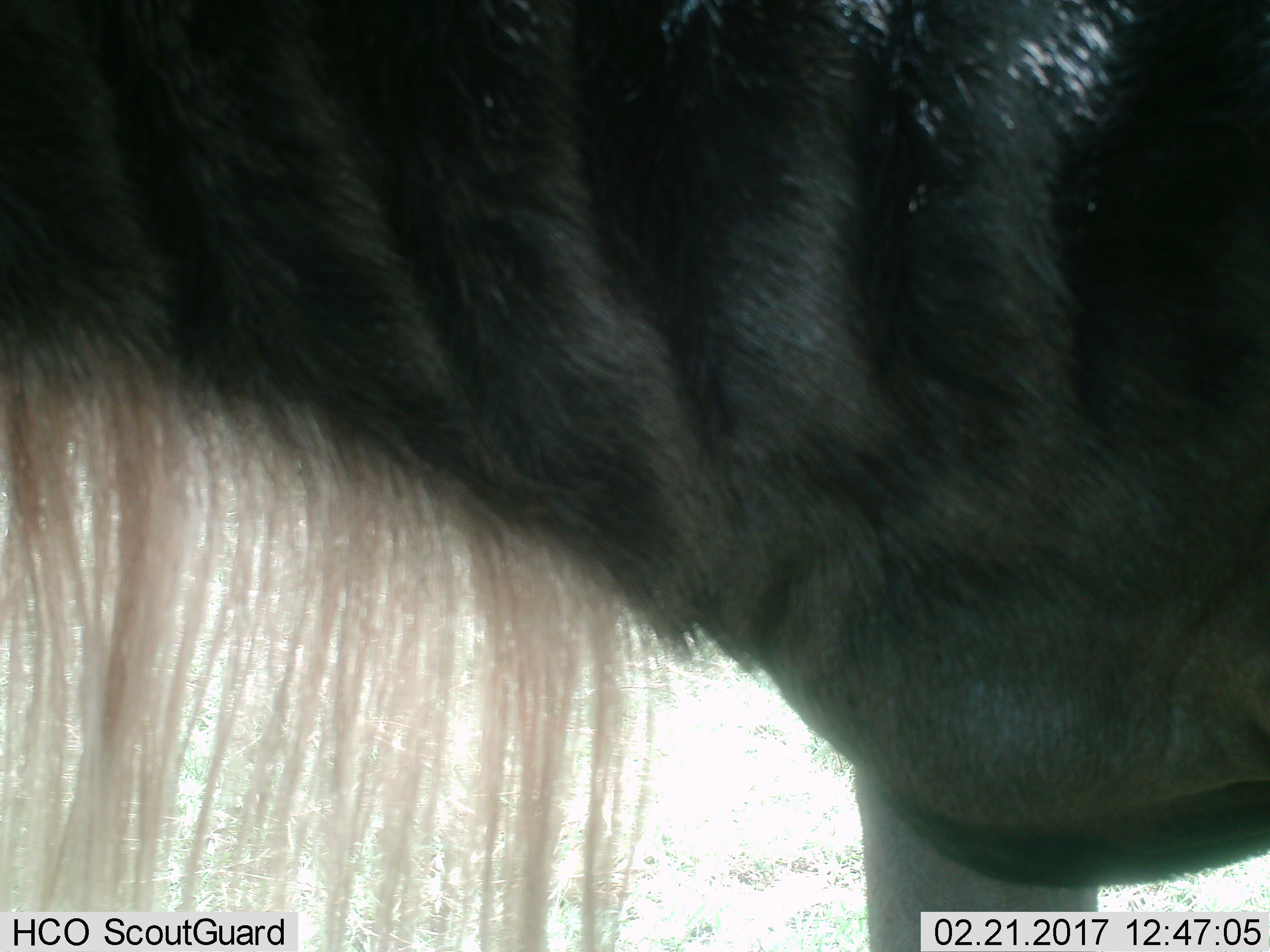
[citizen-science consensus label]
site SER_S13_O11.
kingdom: Animalia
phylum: Chordata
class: Mammalia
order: Artiodactyla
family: Bovidae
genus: Connochaetes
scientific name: Connochaetes taurinus taurinus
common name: blue wildebeest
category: wildebeestblue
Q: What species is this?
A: Wildebeestblue (blue wildebeest) (Connochaetes taurinus taurinus).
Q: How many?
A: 1.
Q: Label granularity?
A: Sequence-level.